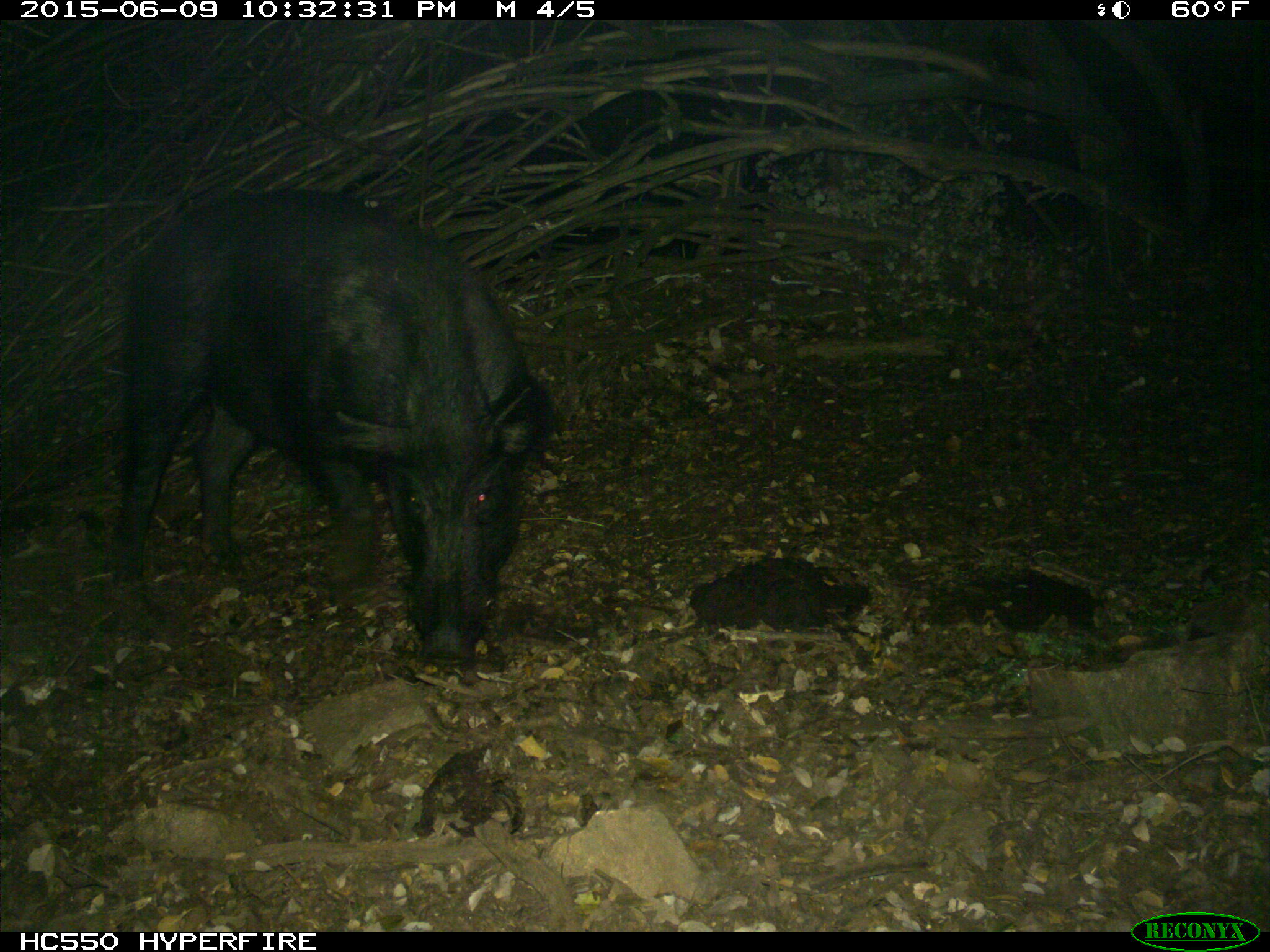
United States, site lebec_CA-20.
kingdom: Animalia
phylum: Chordata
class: Mammalia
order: Artiodactyla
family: Suidae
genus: Sus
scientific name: Sus scrofa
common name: wild boar